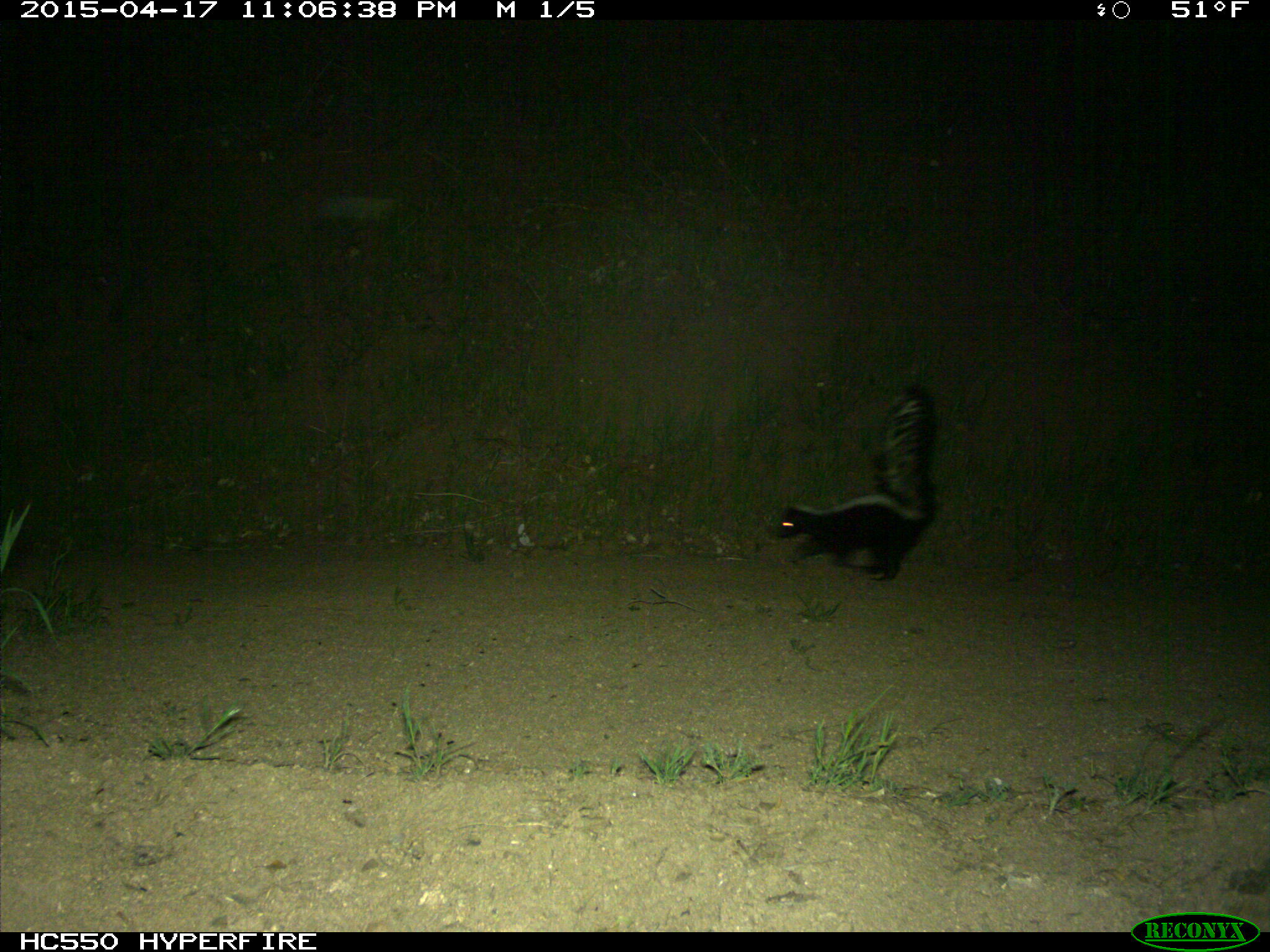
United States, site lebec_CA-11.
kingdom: Animalia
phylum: Chordata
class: Mammalia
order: Carnivora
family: Mephitidae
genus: Mephitis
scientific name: Mephitis mephitis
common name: striped skunk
Mephitis mephitis (striped skunk).